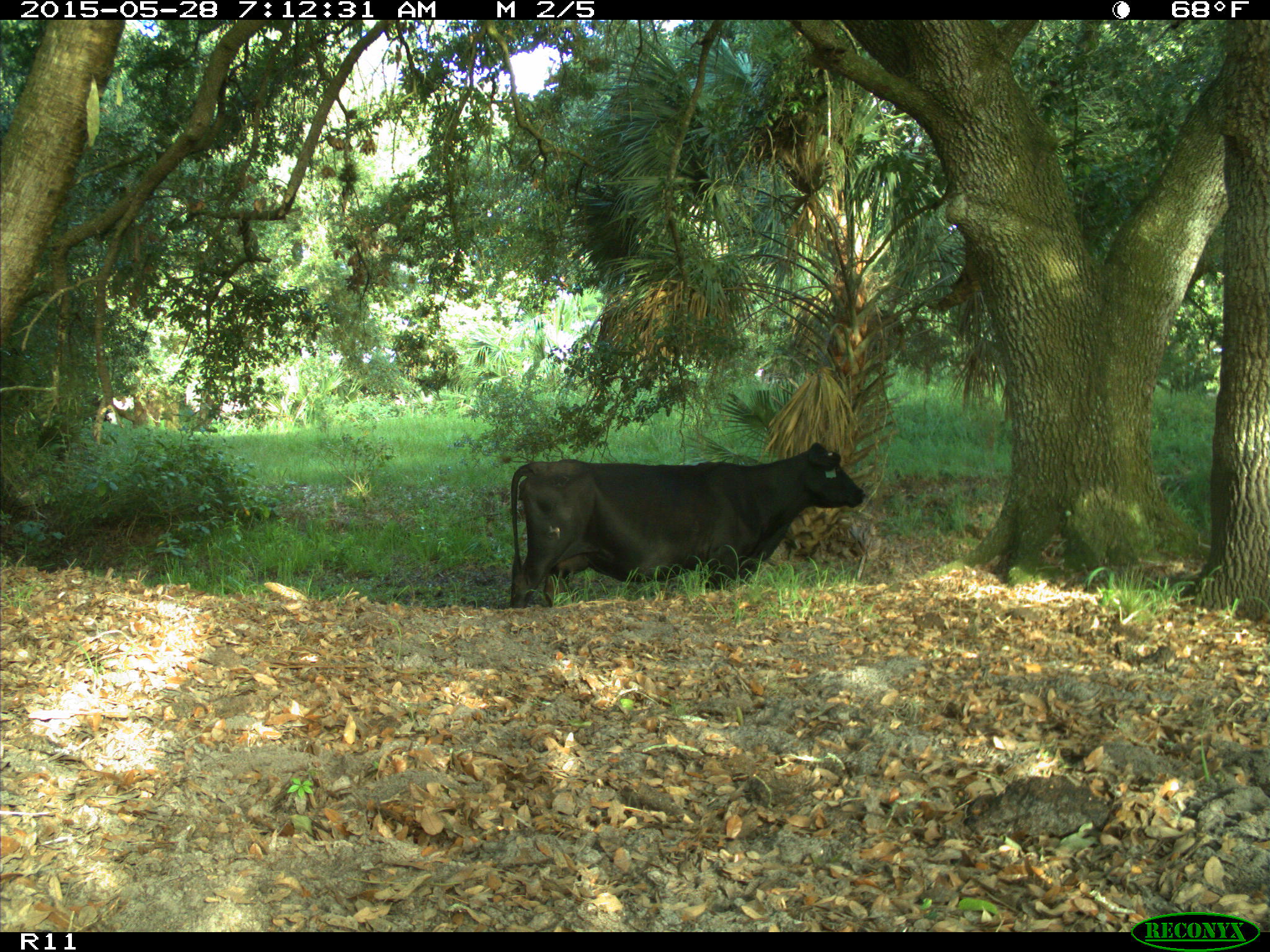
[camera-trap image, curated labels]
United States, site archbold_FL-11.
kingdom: Animalia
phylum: Chordata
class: Mammalia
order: Artiodactyla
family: Bovidae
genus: Bos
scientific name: Bos taurus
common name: domestic cow